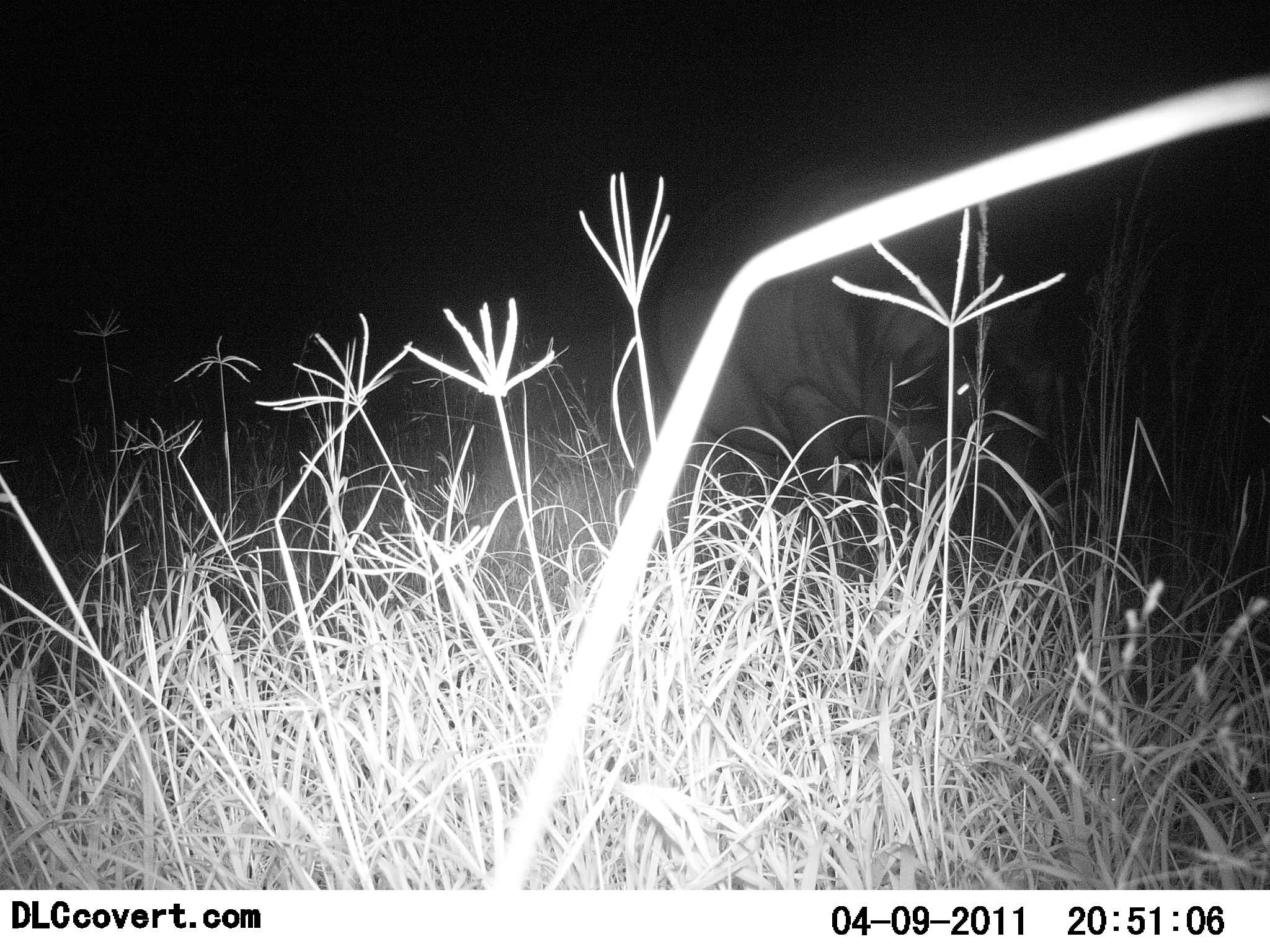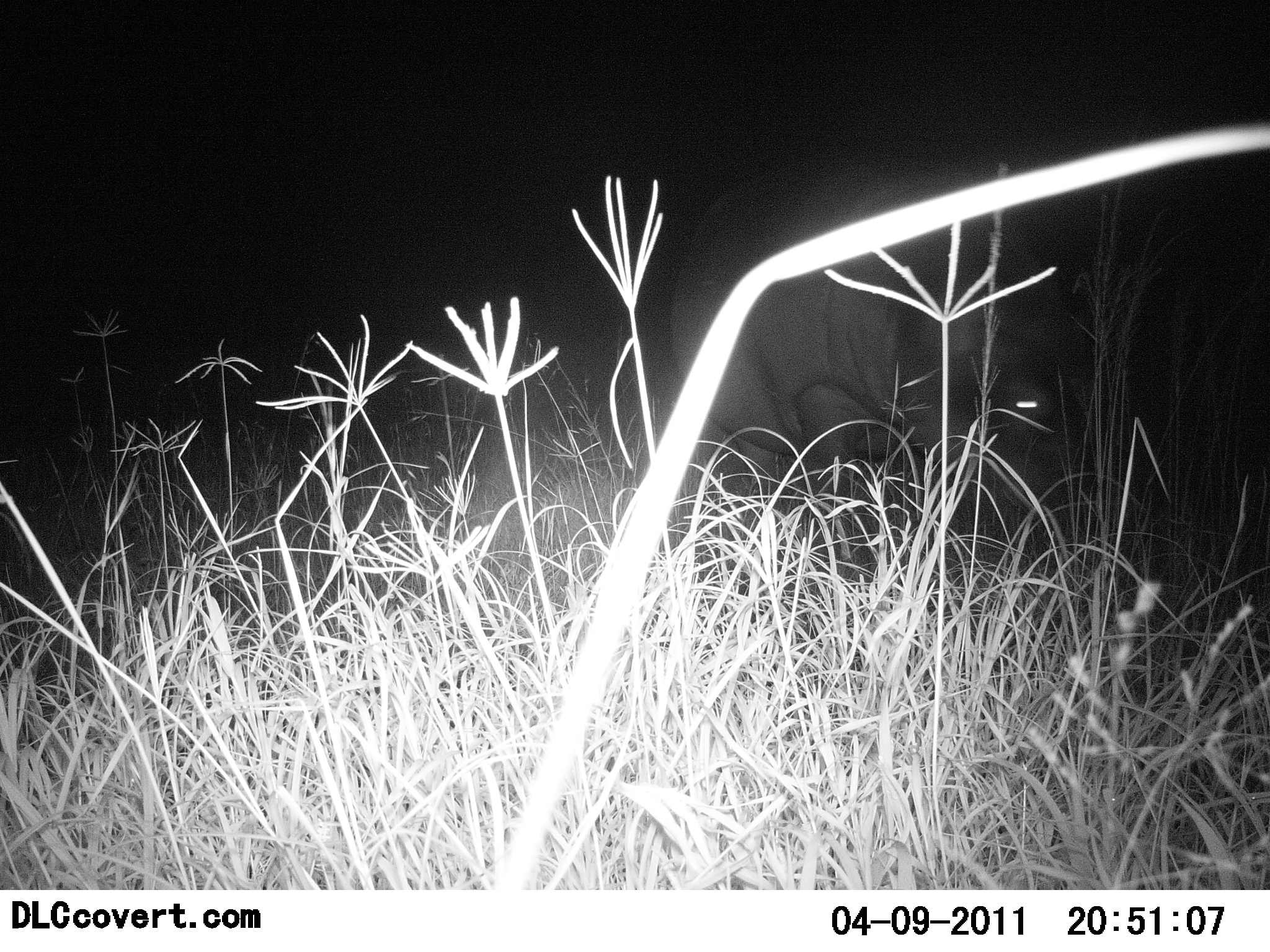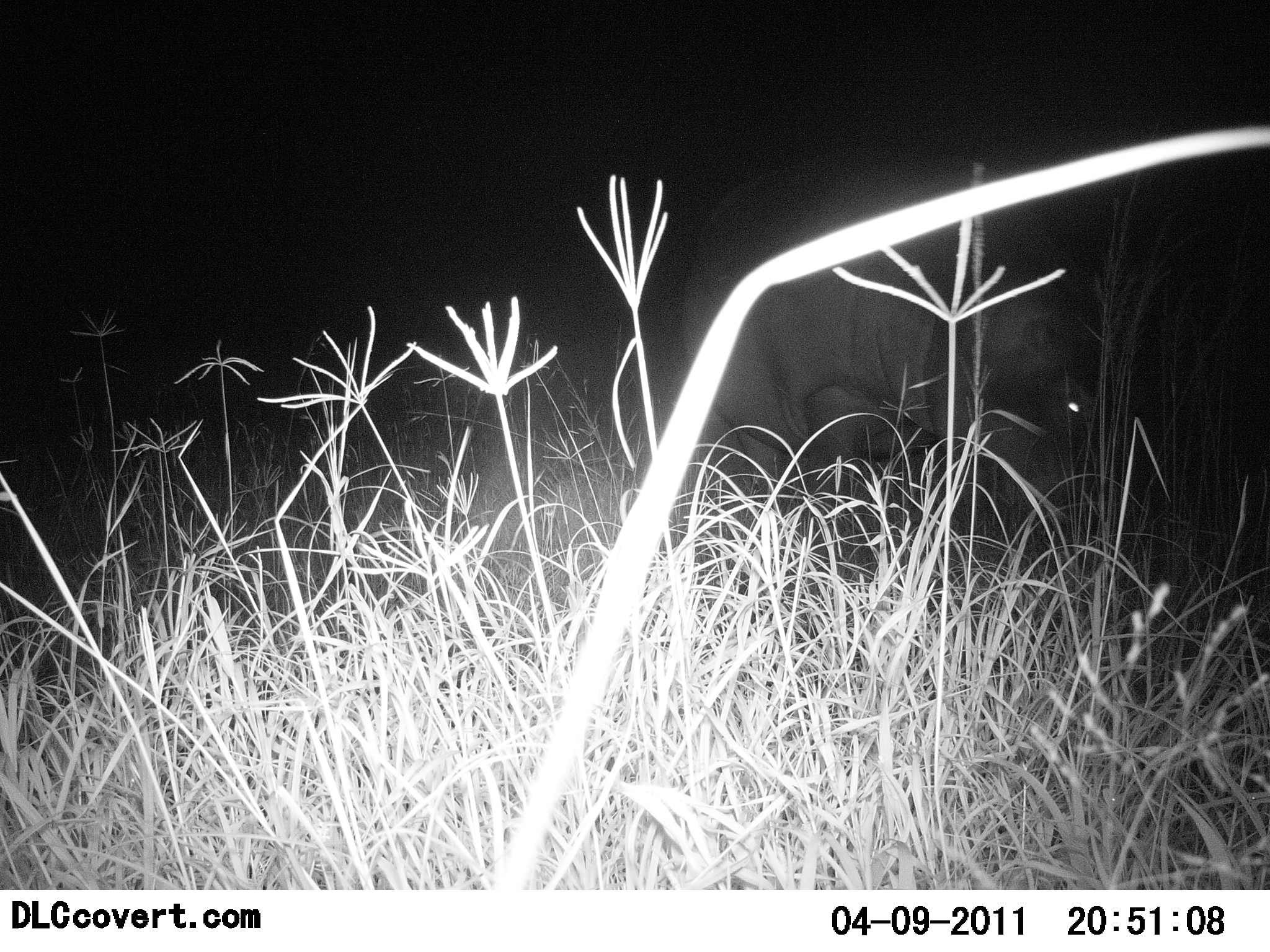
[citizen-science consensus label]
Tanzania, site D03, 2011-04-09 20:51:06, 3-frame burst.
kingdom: Animalia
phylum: Chordata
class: Mammalia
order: Artiodactyla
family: Hippopotamidae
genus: Hippopotamus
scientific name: Hippopotamus amphibius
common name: hippopotamus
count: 1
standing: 21%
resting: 0%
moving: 36%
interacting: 0%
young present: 0%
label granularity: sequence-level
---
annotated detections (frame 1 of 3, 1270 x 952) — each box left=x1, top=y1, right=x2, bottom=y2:
animal: left=656, top=231, right=1057, bottom=527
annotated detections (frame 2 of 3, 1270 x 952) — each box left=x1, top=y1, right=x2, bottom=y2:
animal: left=668, top=151, right=1063, bottom=526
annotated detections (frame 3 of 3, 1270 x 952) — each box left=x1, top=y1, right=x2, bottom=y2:
animal: left=678, top=141, right=1111, bottom=550